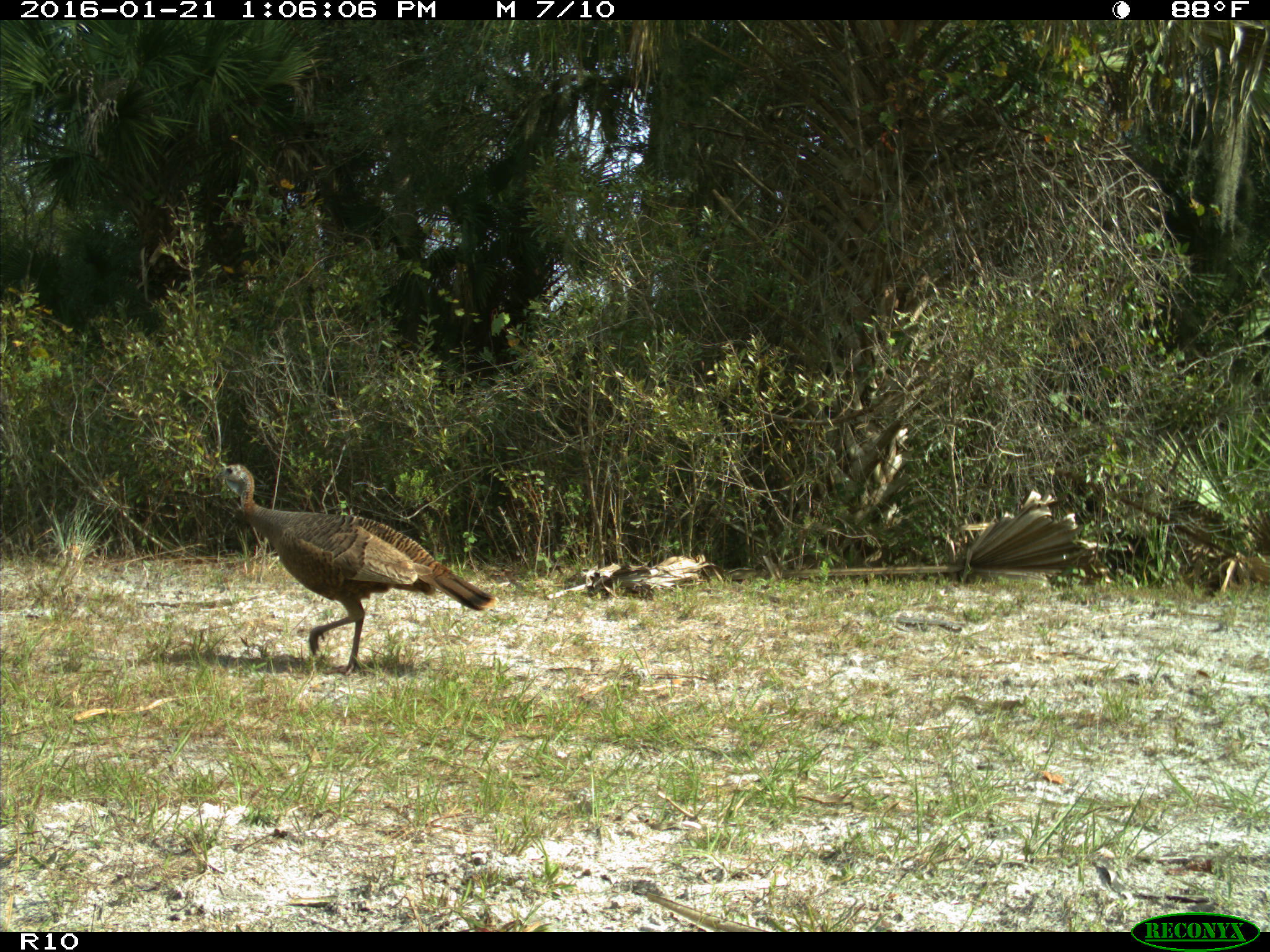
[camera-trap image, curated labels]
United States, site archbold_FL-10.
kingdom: Animalia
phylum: Chordata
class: Aves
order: Galliformes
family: Phasianidae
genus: Meleagris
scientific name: Meleagris gallopavo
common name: wild turkey